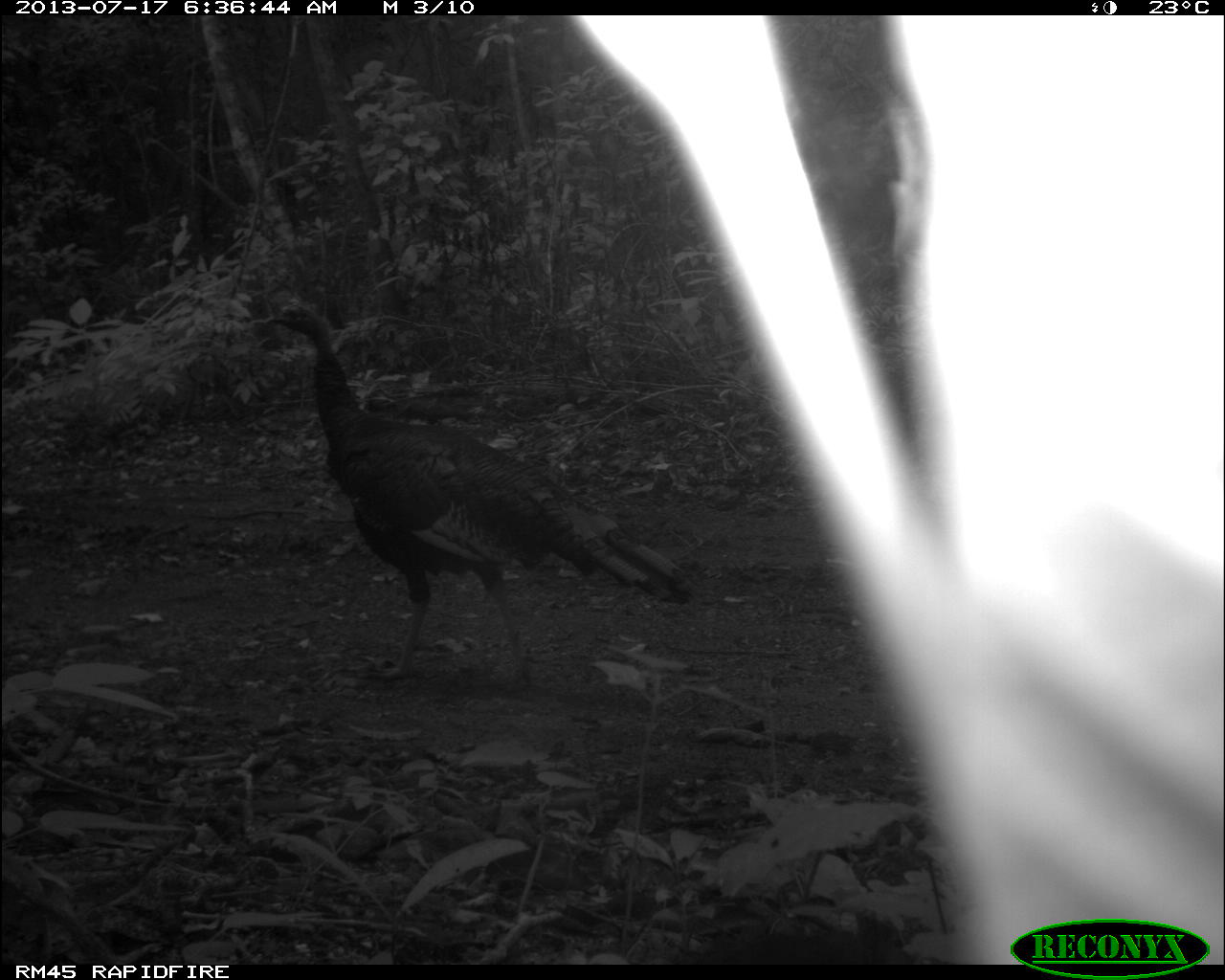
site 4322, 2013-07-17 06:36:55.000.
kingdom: Animalia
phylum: Chordata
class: Aves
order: Galliformes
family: Phasianidae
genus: Meleagris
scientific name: Meleagris ocellata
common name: ocellated turkey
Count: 1.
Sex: male.